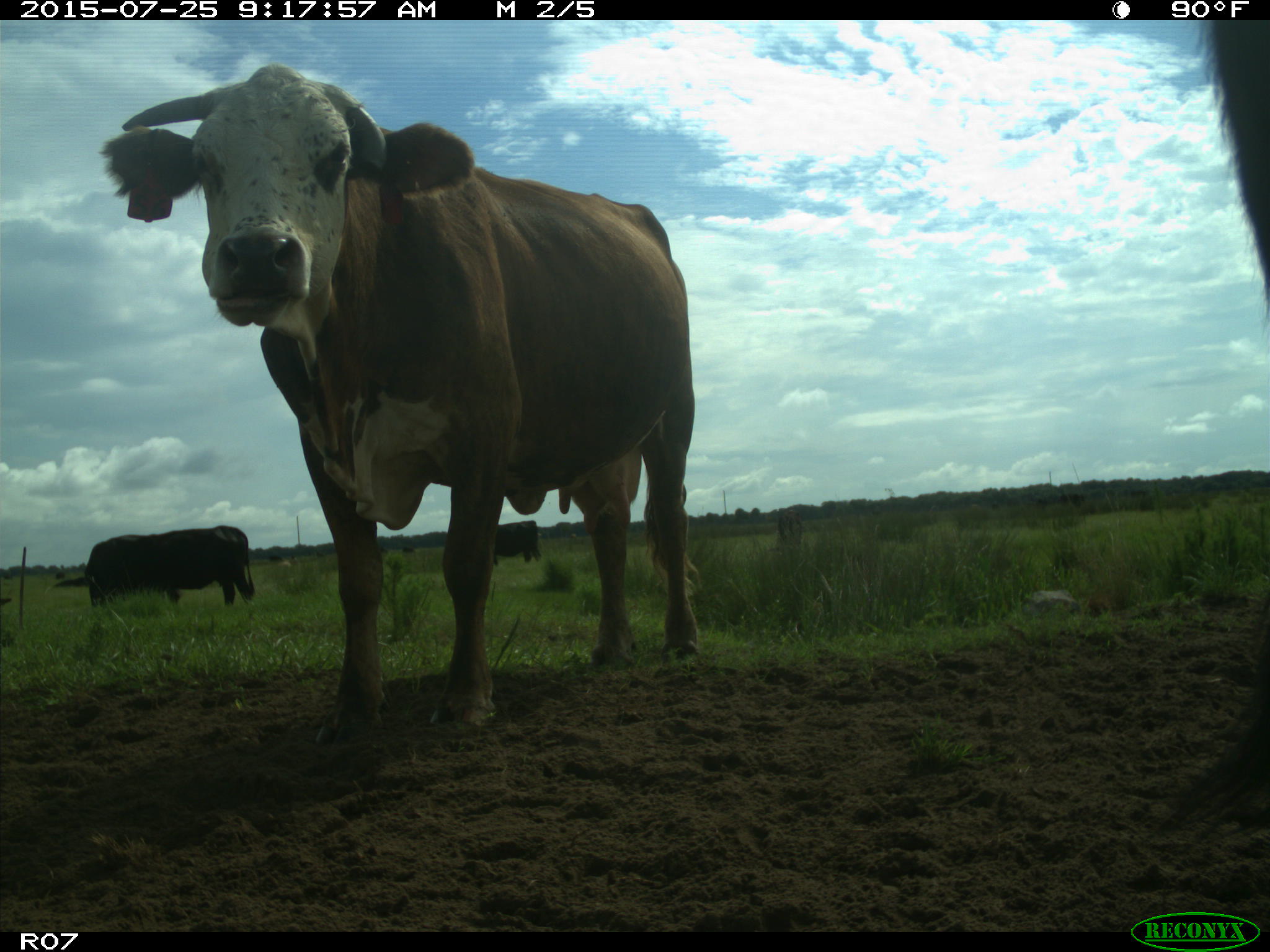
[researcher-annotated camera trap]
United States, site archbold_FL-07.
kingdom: Animalia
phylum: Chordata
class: Mammalia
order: Artiodactyla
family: Bovidae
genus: Bos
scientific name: Bos taurus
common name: domestic cow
Bos taurus (domestic cow).